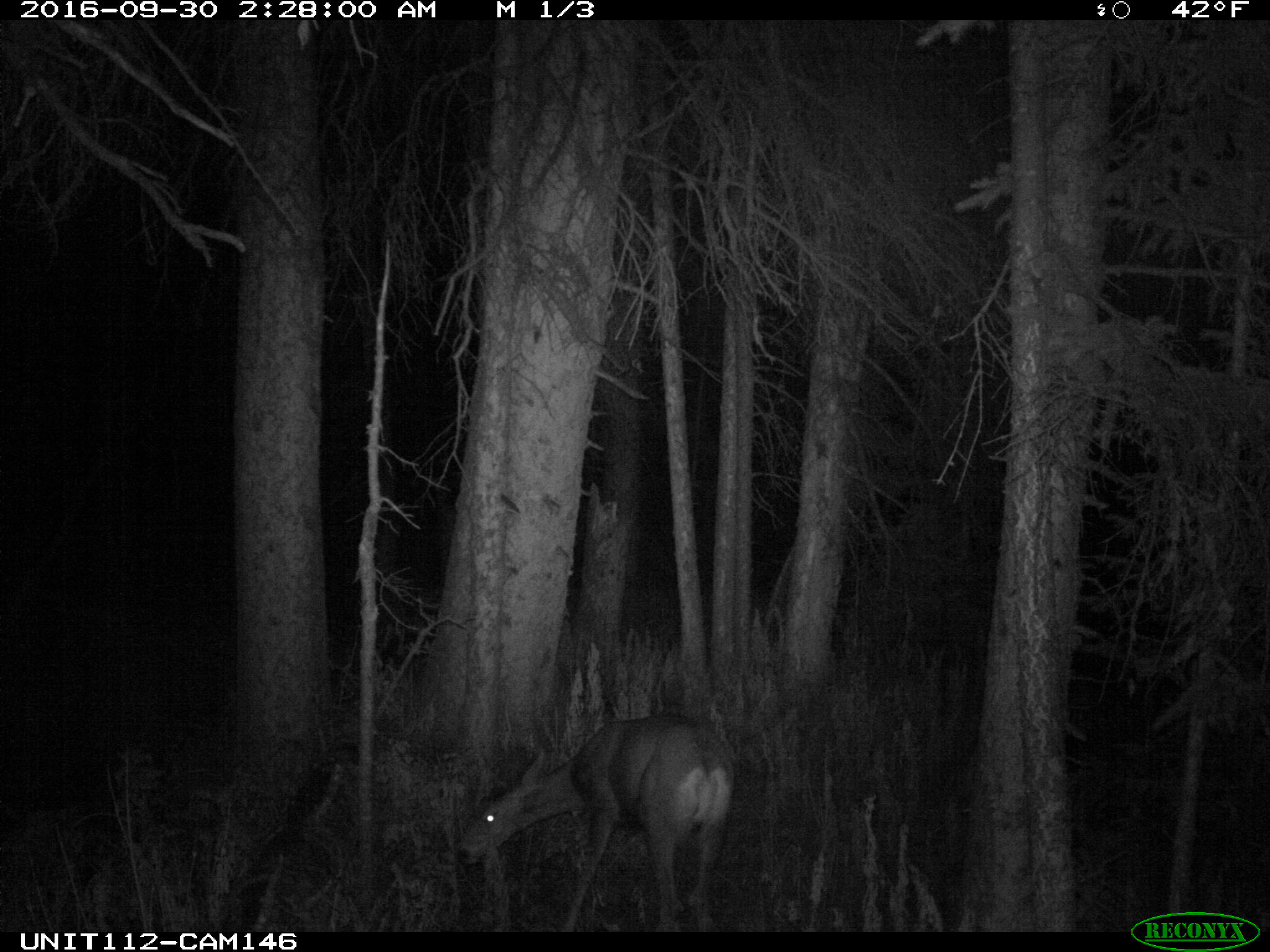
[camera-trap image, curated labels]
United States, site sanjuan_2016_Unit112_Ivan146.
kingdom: Animalia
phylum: Chordata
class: Mammalia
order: Artiodactyla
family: Cervidae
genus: Odocoileus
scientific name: Odocoileus hemionus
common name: mule deer